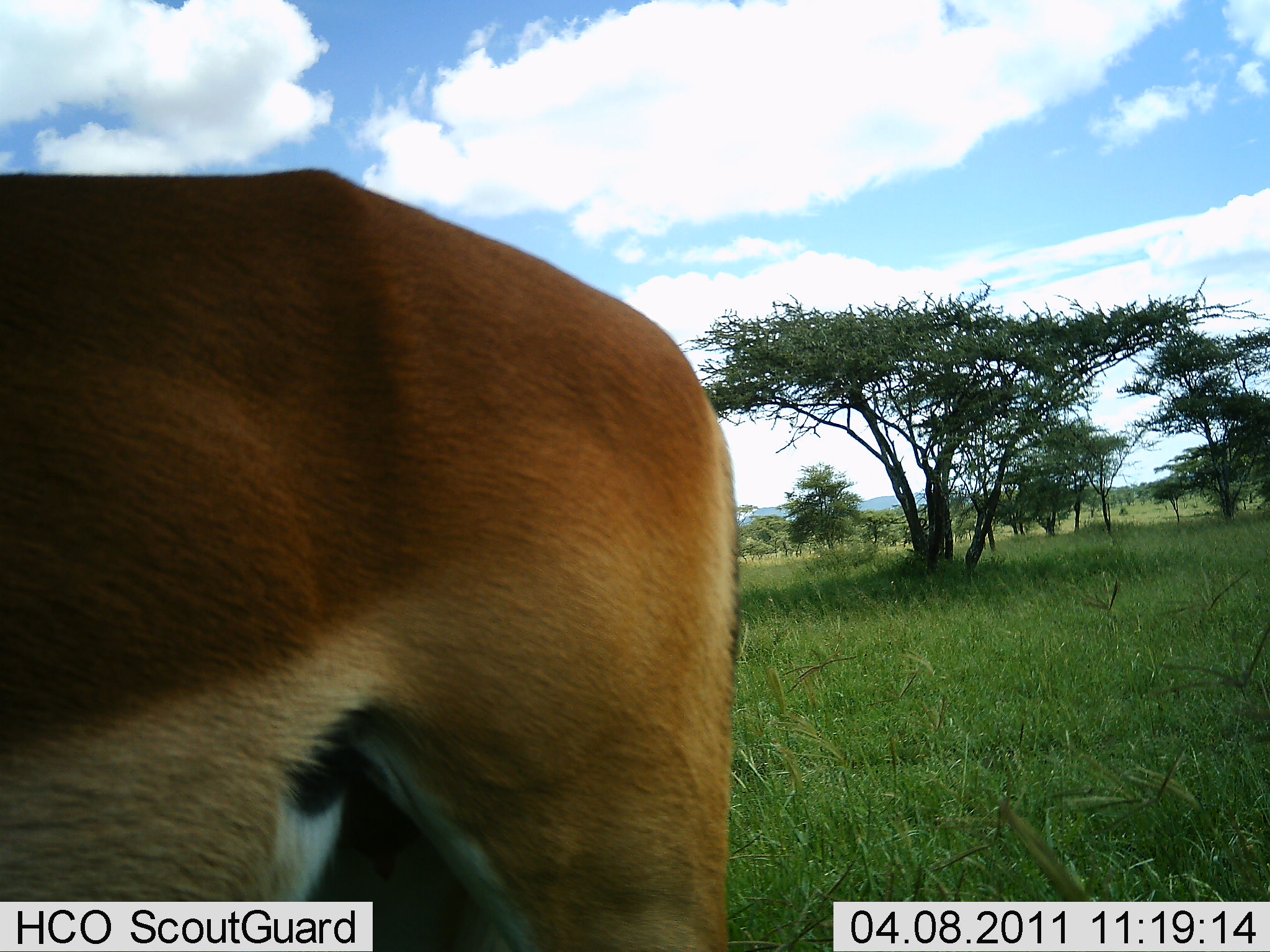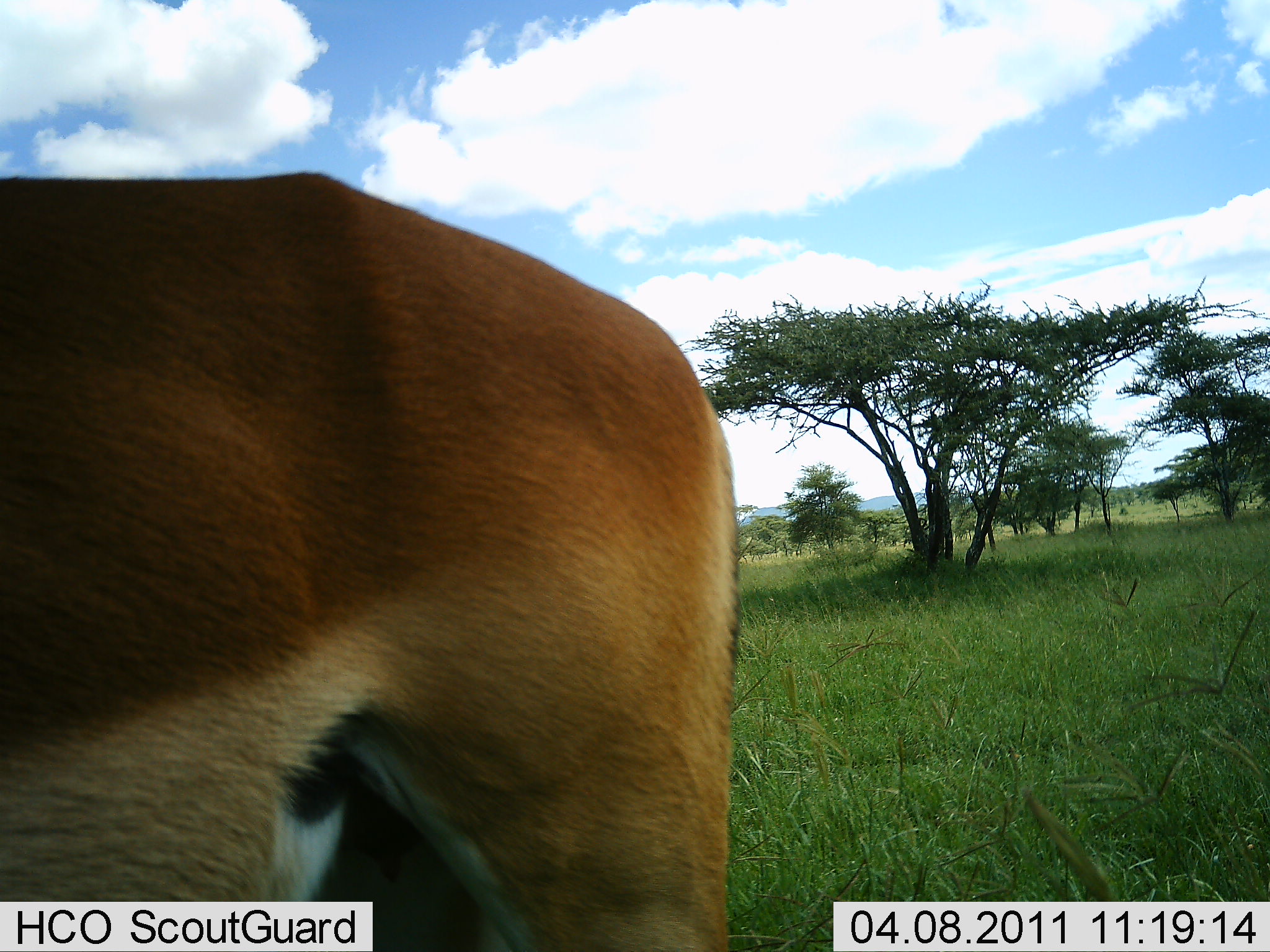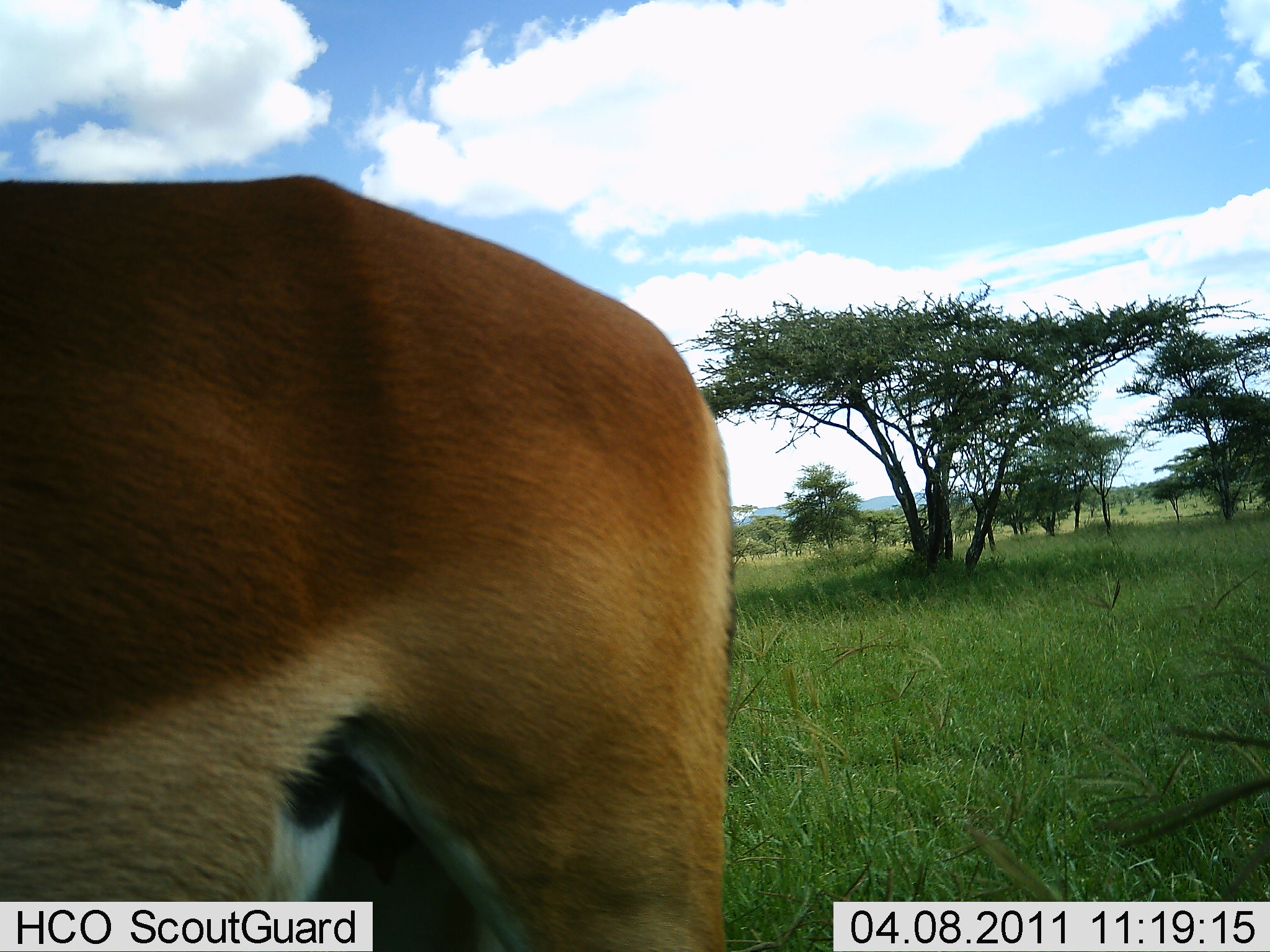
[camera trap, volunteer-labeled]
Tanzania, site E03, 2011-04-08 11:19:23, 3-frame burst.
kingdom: Animalia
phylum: Chordata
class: Mammalia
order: Artiodactyla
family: Bovidae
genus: Aepyceros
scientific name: Aepyceros melampus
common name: impala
Impala (Aepyceros melampus), count 1. Behavior (volunteer vote fractions): standing 82%, resting 0%, moving 0%, interacting 0%. Young present (vote fraction): 0%. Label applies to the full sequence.